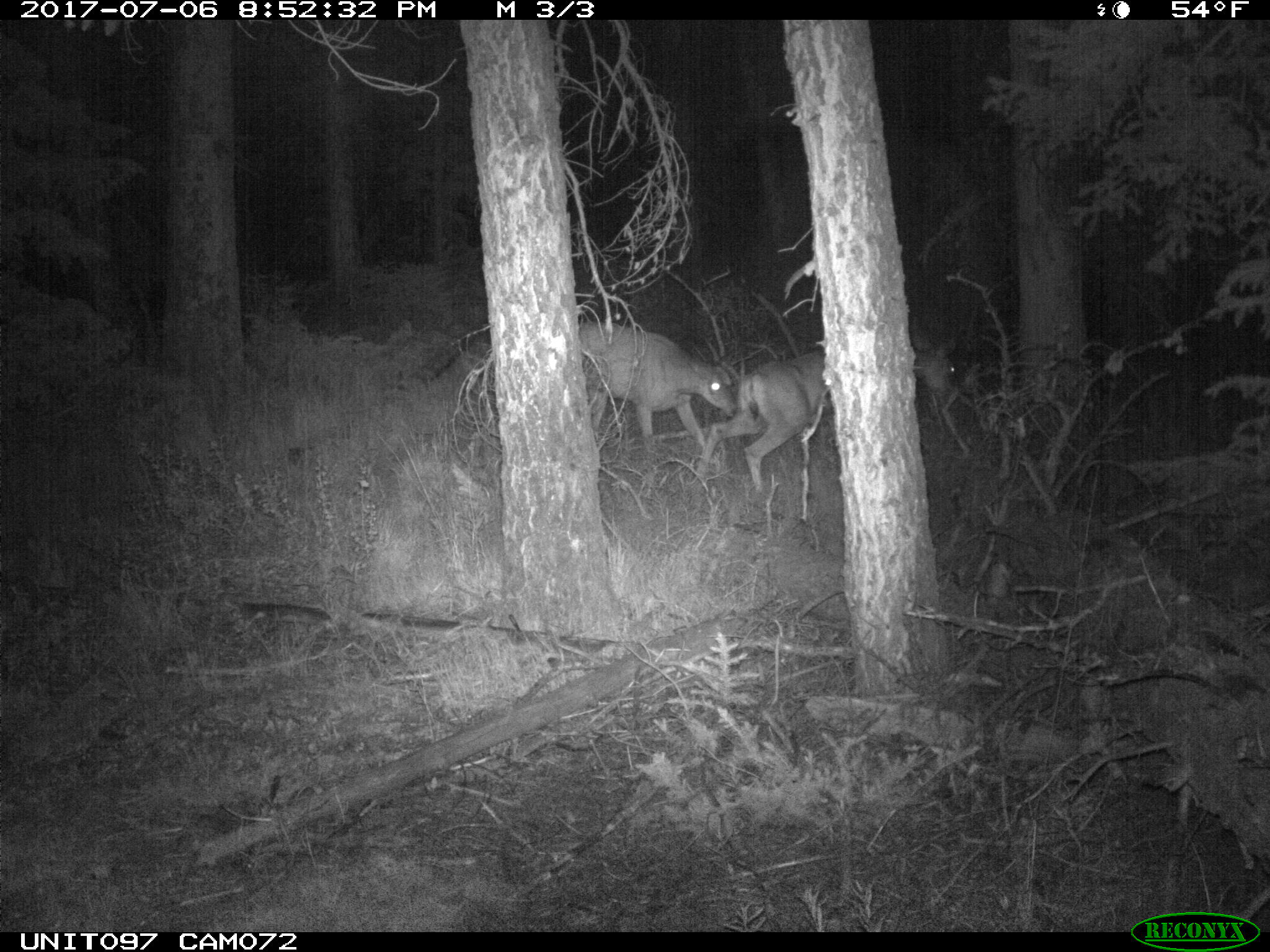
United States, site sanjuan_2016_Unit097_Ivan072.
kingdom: Animalia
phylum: Chordata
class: Mammalia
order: Artiodactyla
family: Cervidae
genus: Odocoileus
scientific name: Odocoileus hemionus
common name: mule deer